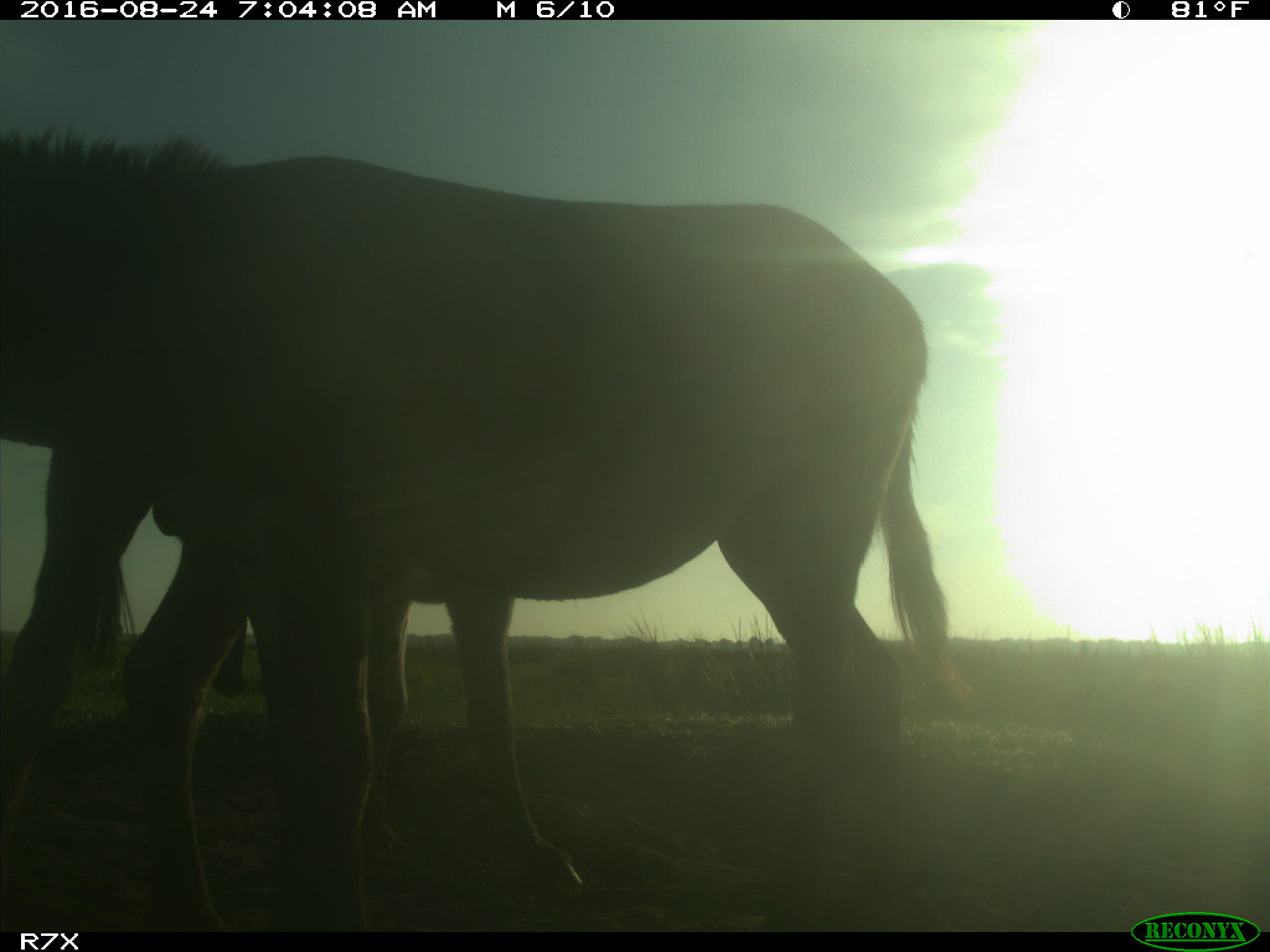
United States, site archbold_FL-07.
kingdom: Animalia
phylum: Chordata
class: Mammalia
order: Perissodactyla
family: Equidae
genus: Equus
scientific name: Equus africanus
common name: african wild ass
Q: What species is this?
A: Equus africanus (african wild ass).